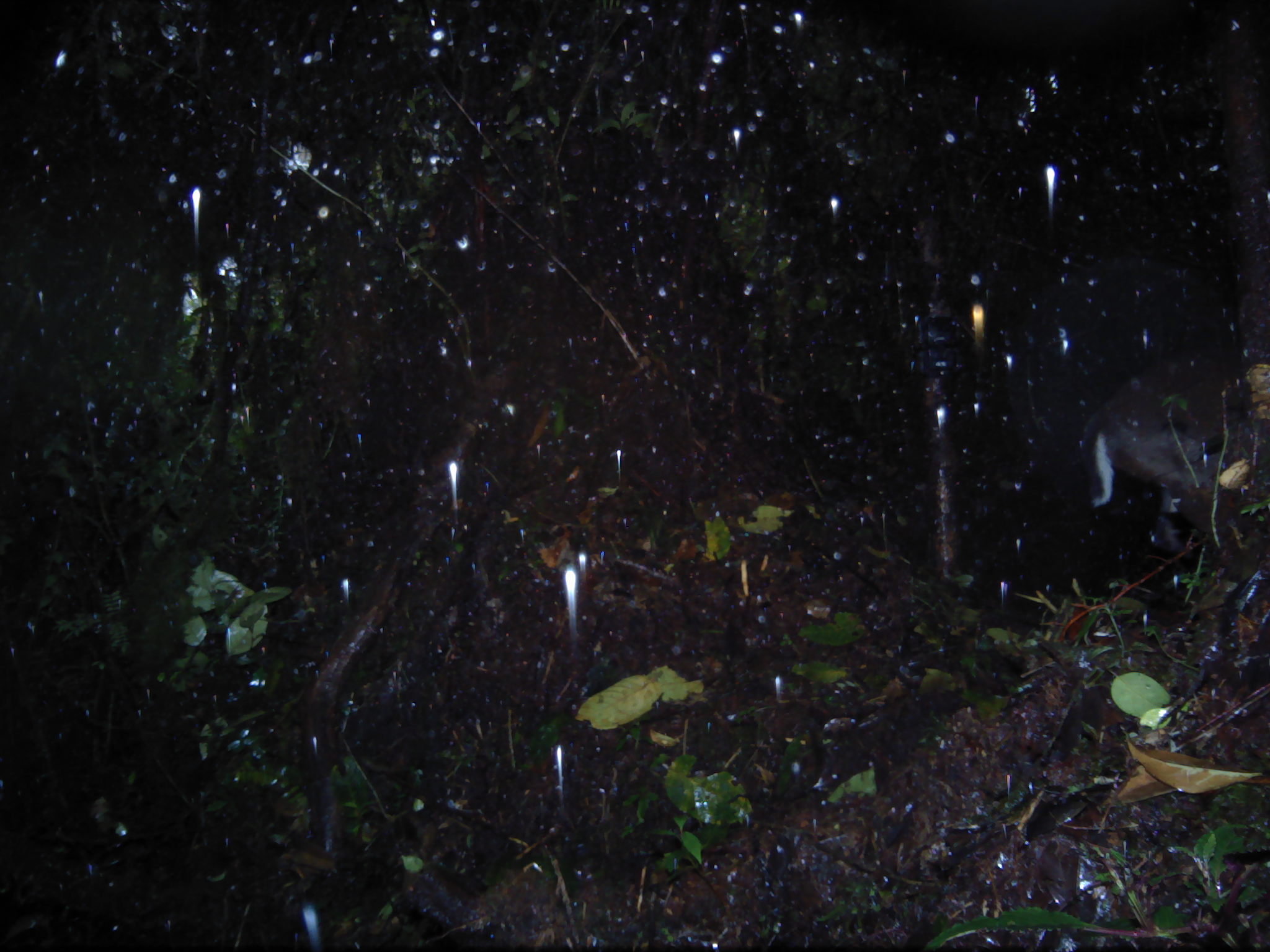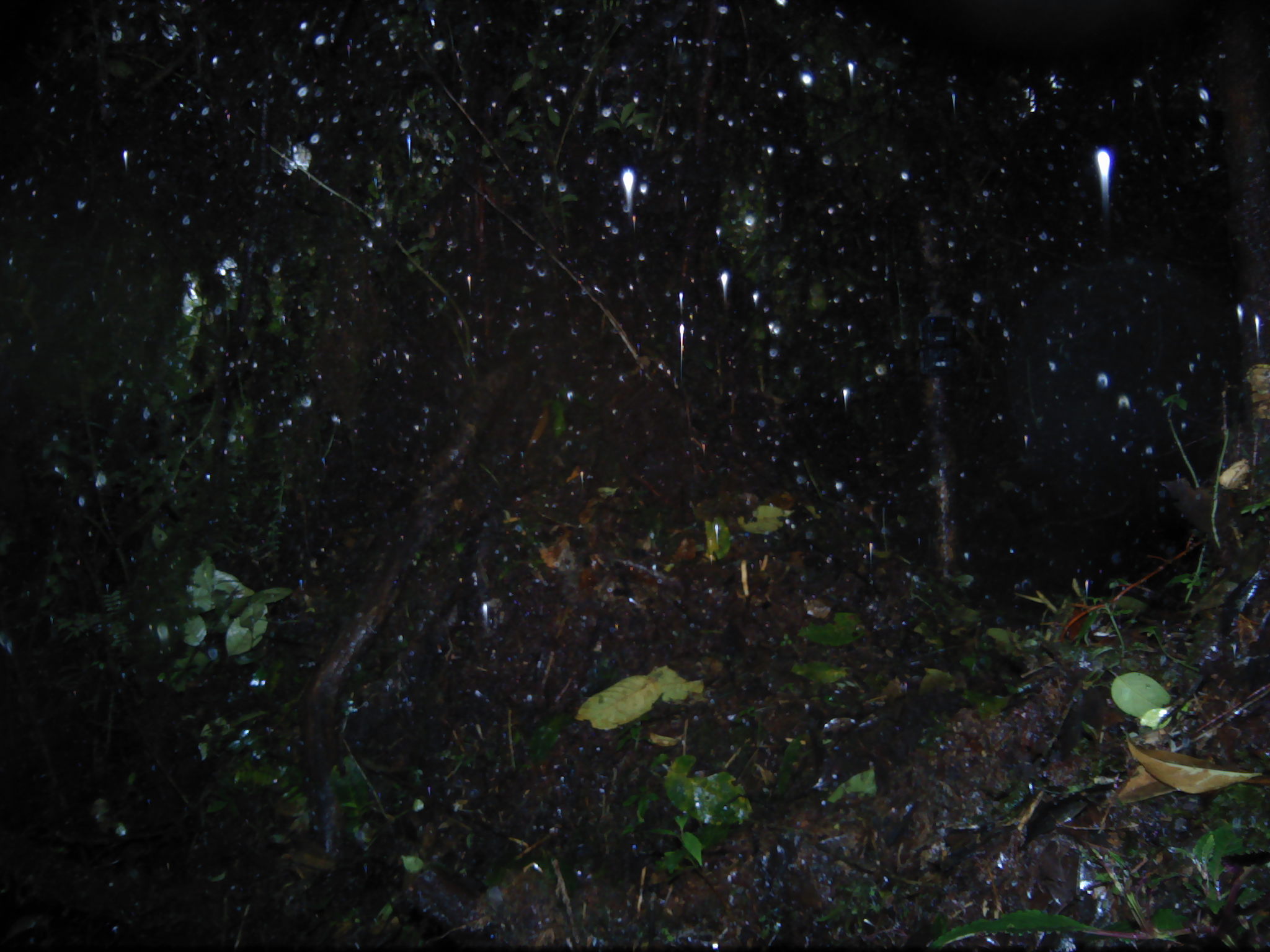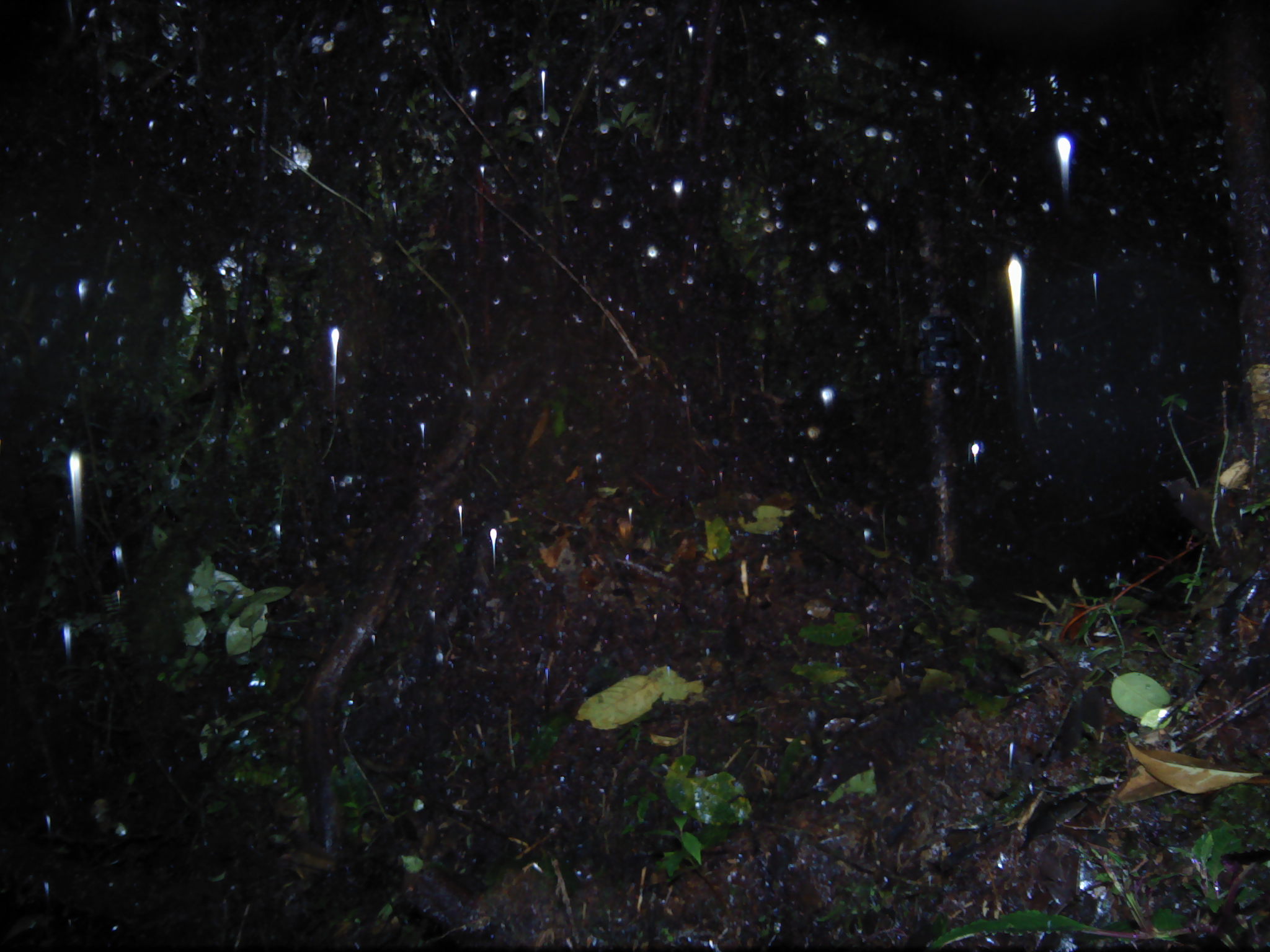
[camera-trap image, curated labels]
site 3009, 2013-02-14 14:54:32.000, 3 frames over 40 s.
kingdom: Animalia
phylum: Chordata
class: Mammalia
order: Artiodactyla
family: Cervidae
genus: Muntiacus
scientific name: Muntiacus muntjak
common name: southern red muntjac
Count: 1.